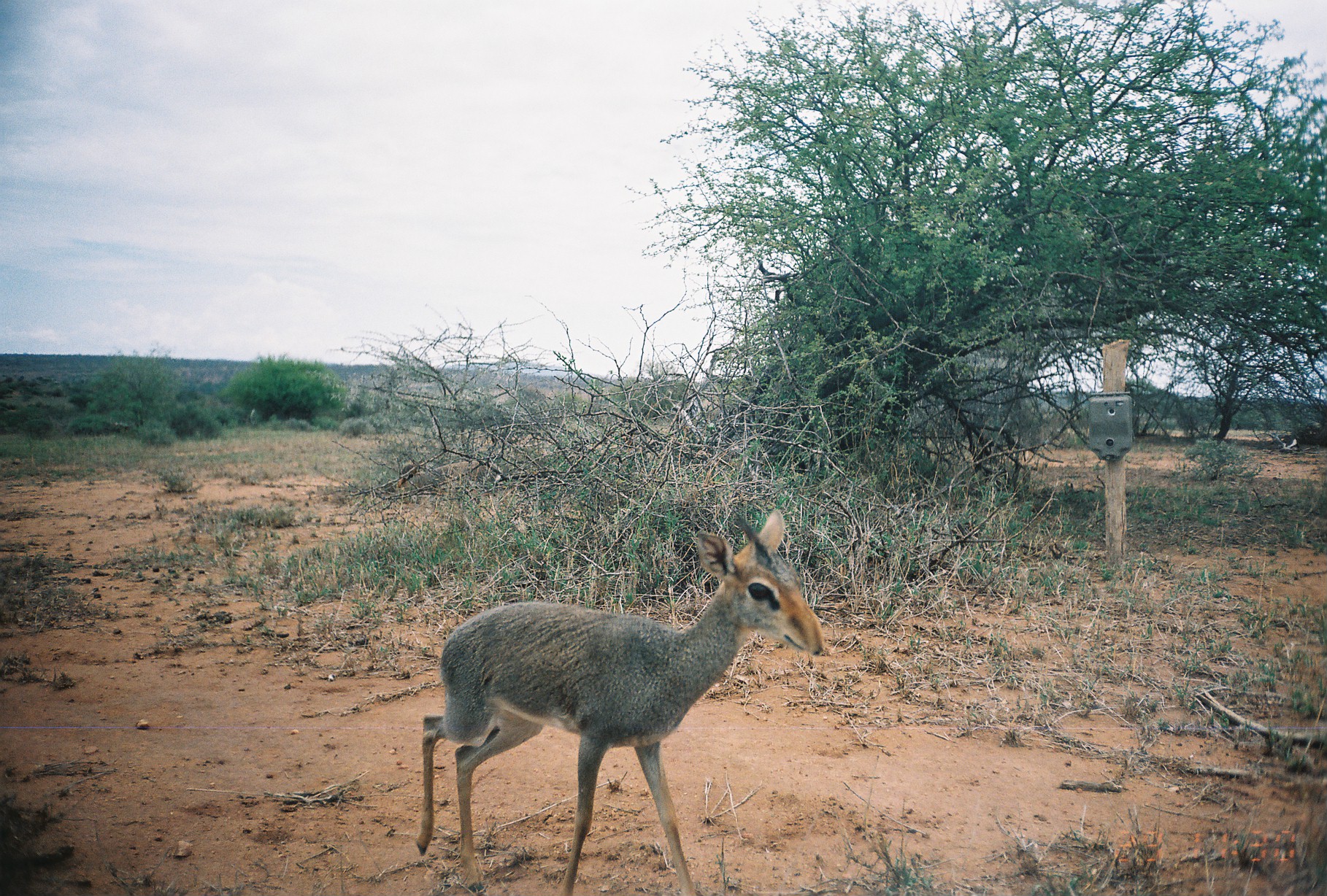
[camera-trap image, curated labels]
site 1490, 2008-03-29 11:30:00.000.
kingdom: Animalia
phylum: Chordata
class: Mammalia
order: Artiodactyla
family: Bovidae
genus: Madoqua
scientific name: Madoqua guentheri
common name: günther's dik-dik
Madoqua guentheri (günther's dik-dik), count 1.